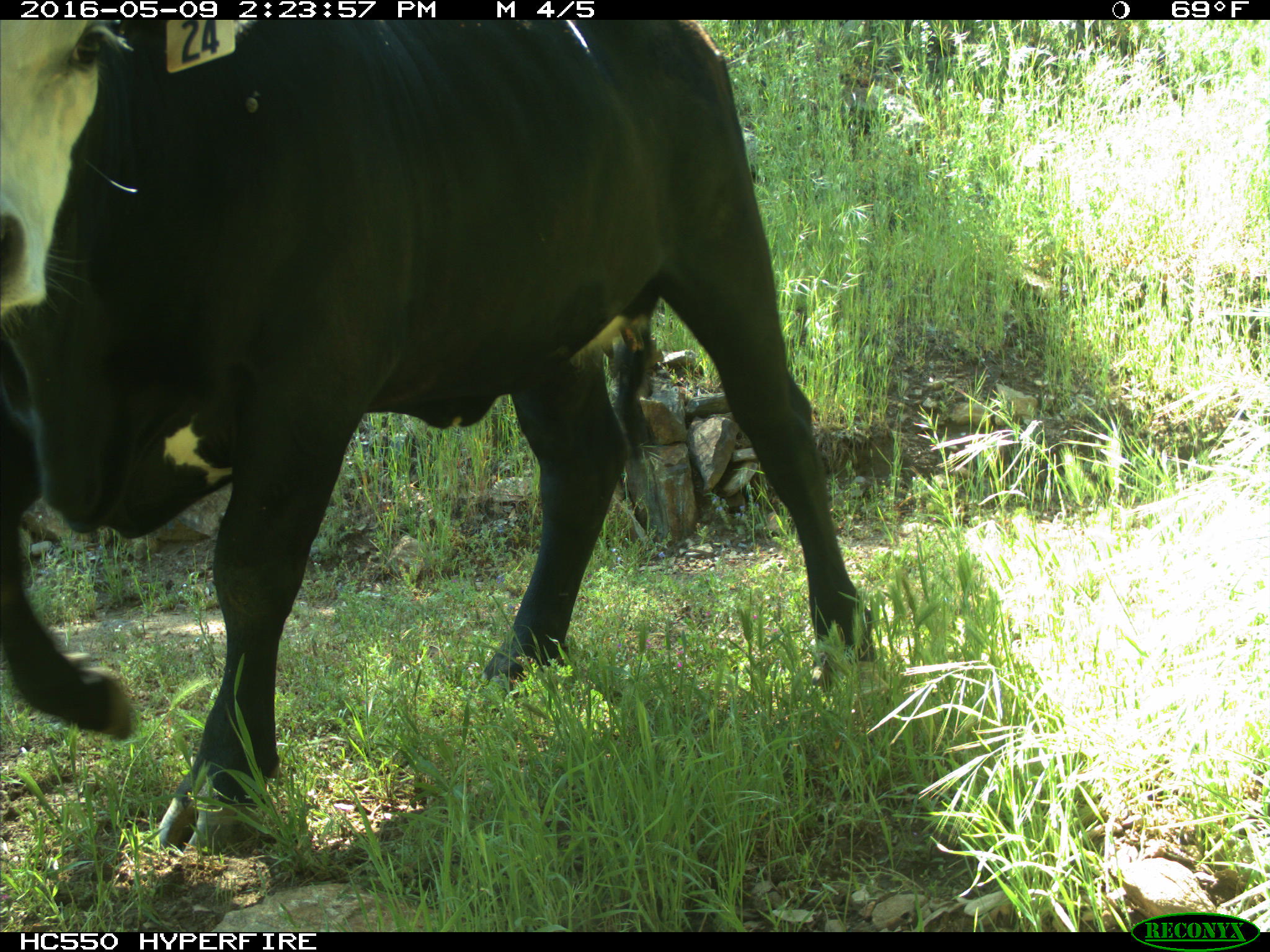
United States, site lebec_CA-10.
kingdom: Animalia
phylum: Chordata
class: Mammalia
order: Artiodactyla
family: Bovidae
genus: Bos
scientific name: Bos taurus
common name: domestic cow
Bos taurus (domestic cow).